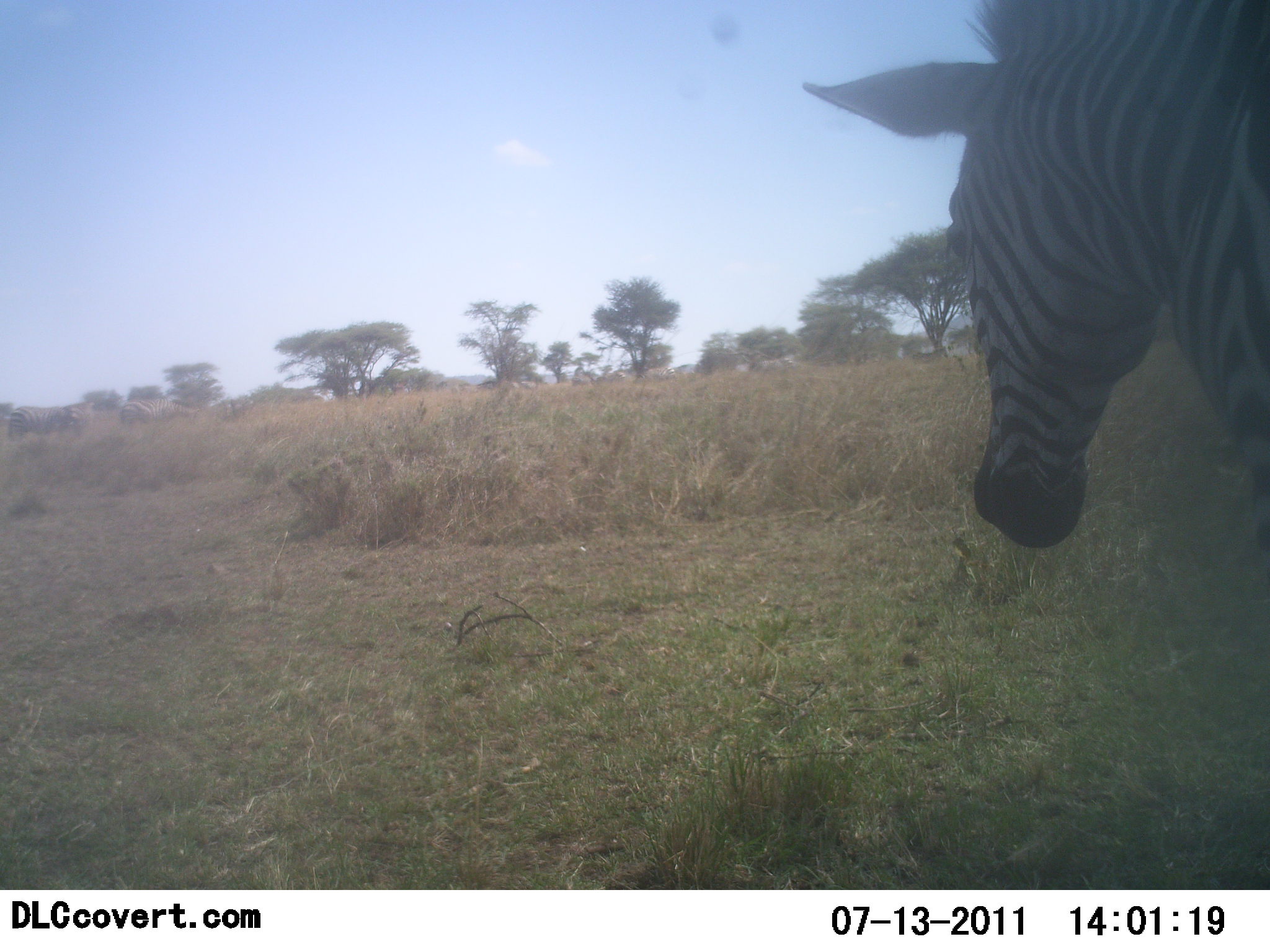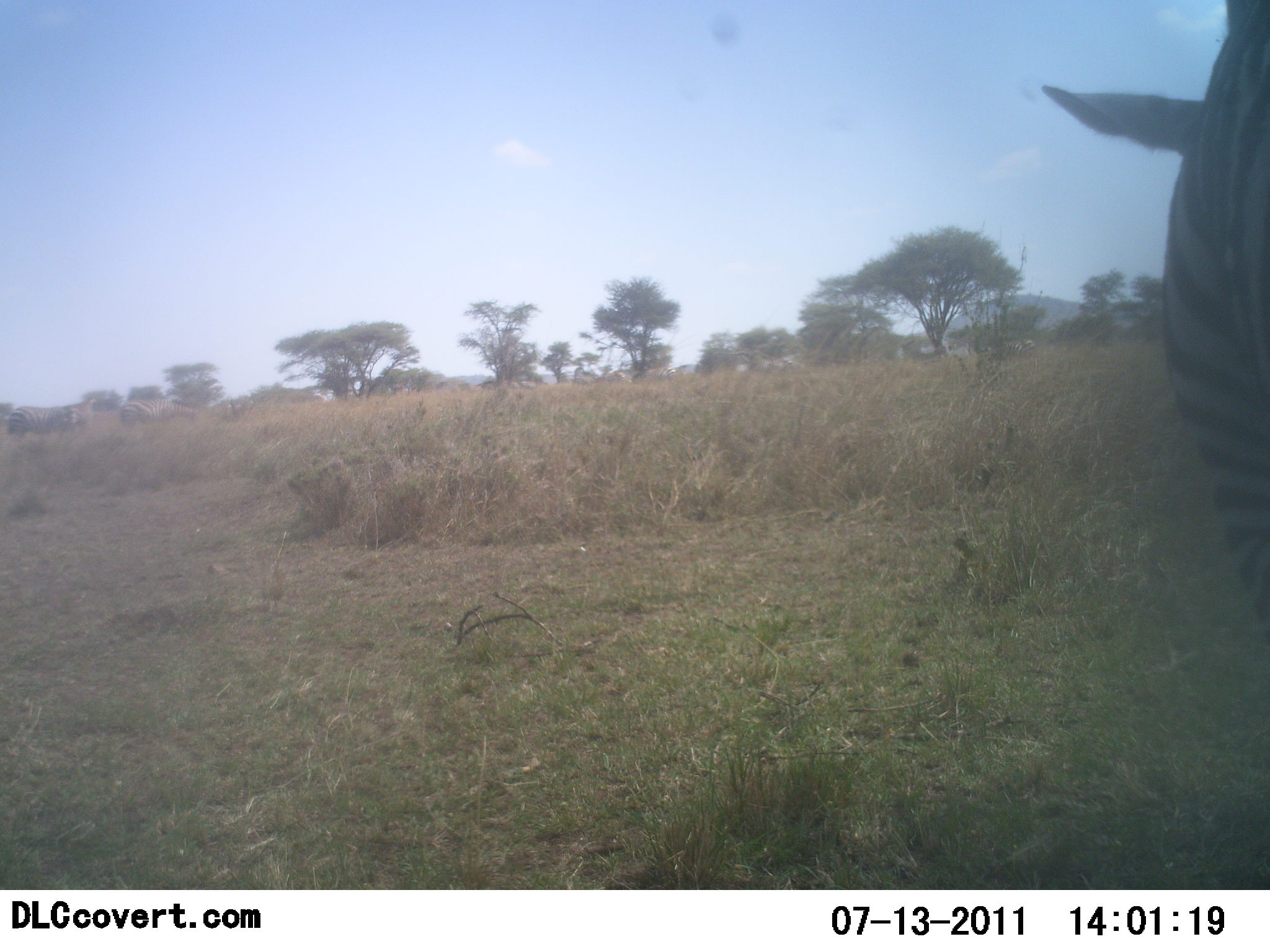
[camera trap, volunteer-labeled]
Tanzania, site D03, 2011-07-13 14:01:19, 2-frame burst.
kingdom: Animalia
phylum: Chordata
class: Mammalia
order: Perissodactyla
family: Equidae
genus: Equus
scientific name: Equus quagga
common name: plains zebra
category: zebra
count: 1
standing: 23%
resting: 0%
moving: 69%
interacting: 0%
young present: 0%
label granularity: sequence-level